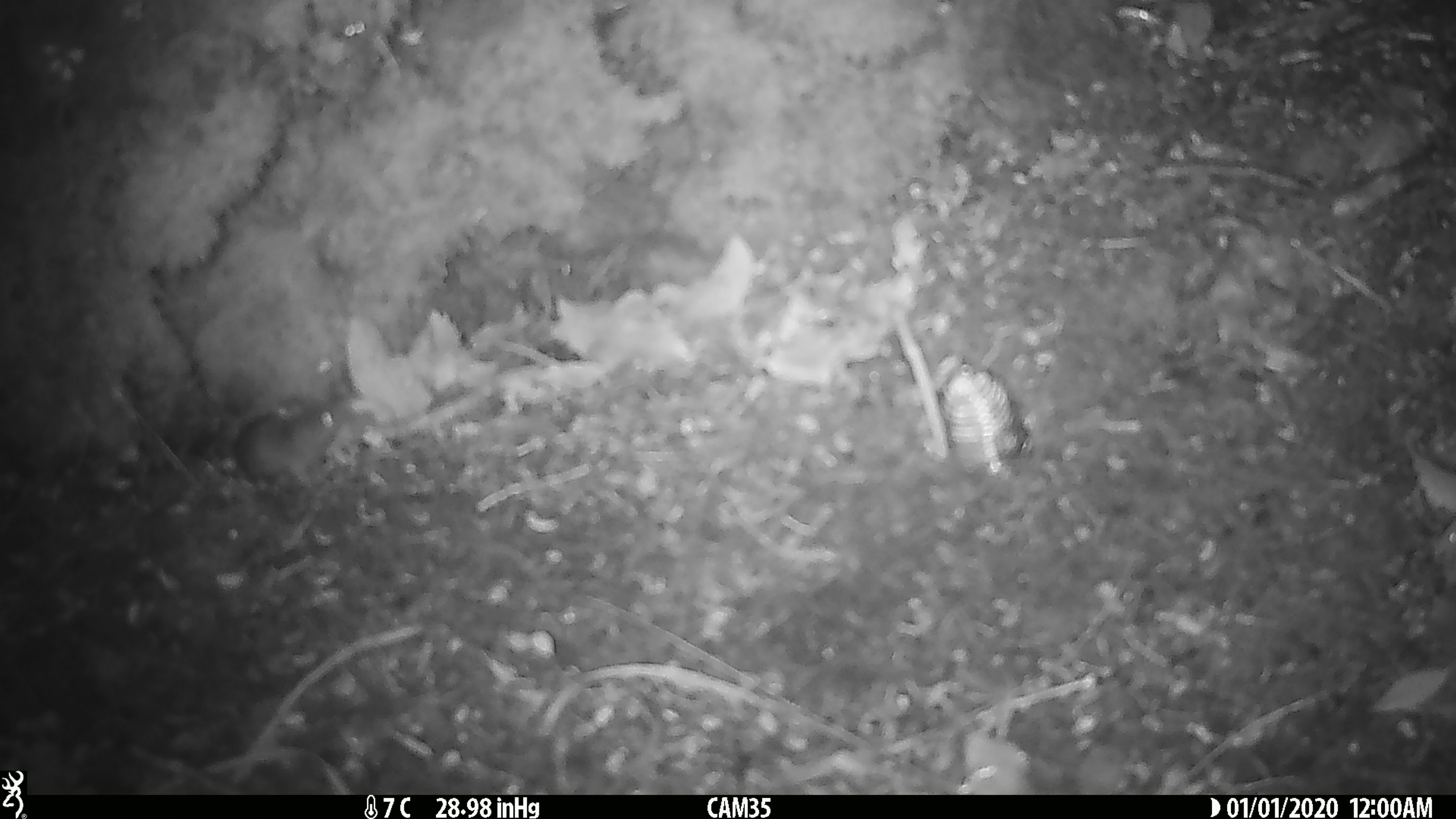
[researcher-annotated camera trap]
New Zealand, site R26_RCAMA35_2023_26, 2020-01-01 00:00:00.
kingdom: Animalia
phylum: Chordata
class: Mammalia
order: Rodentia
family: Muridae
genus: Mus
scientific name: Mus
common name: mouse